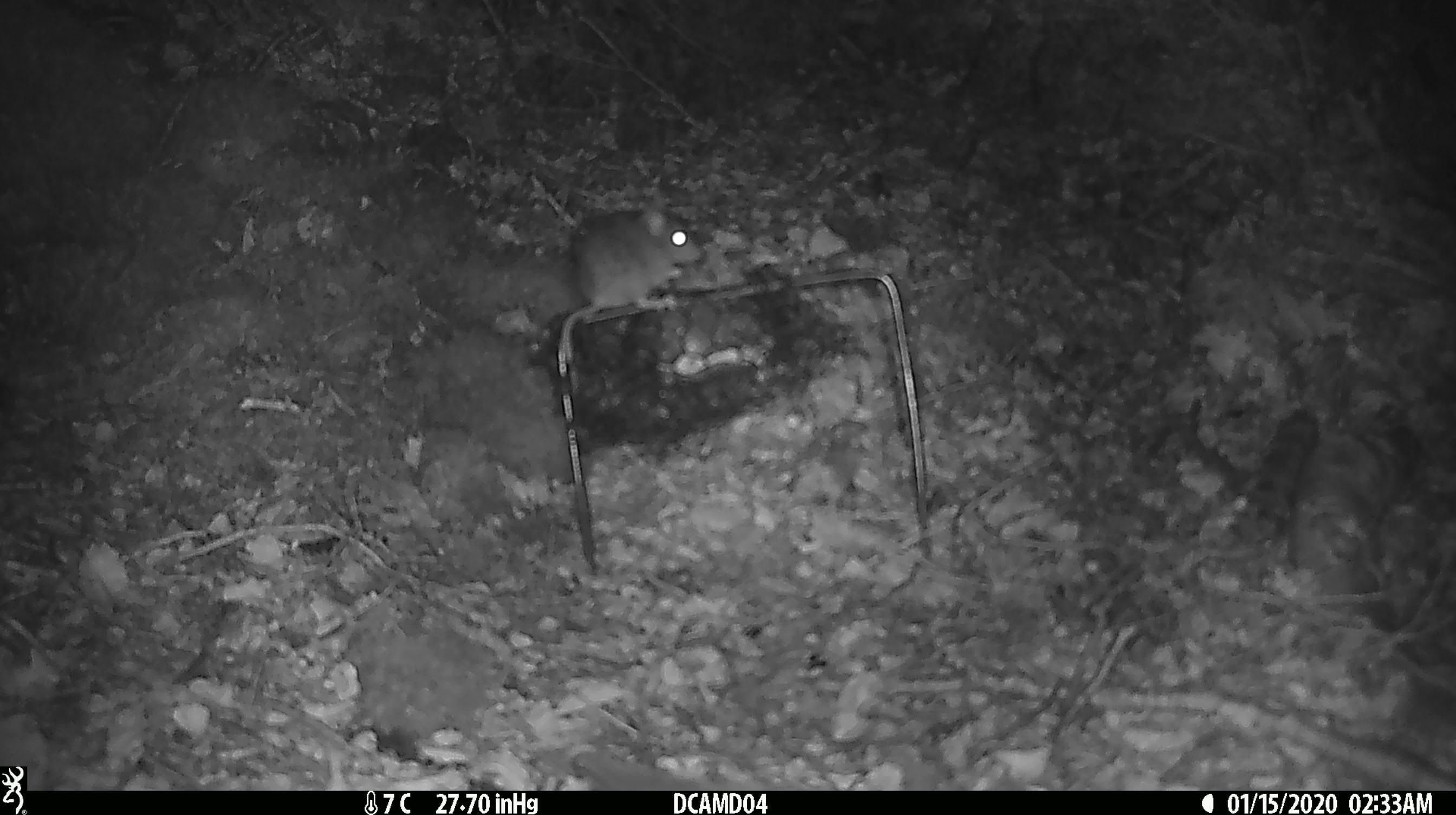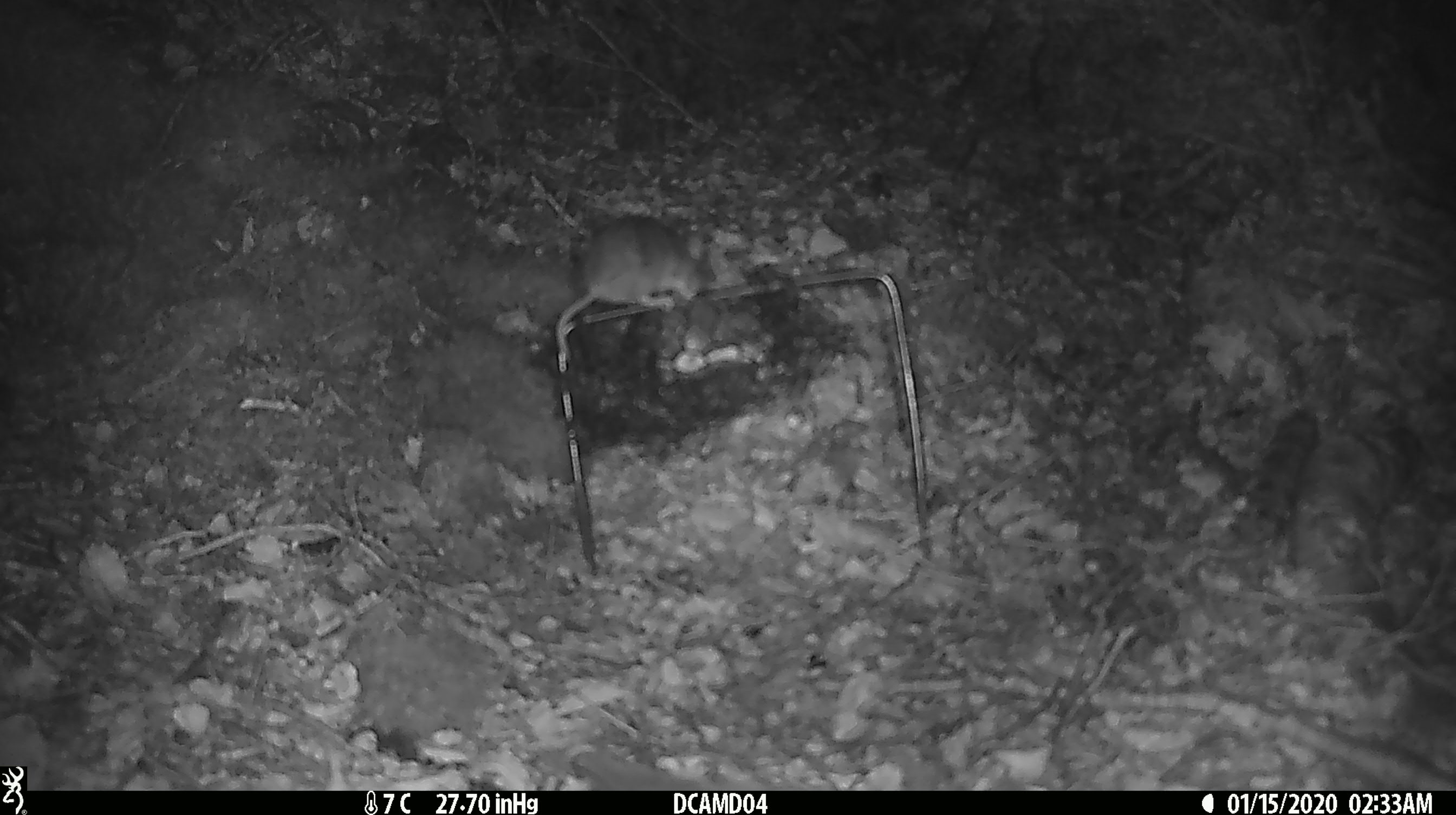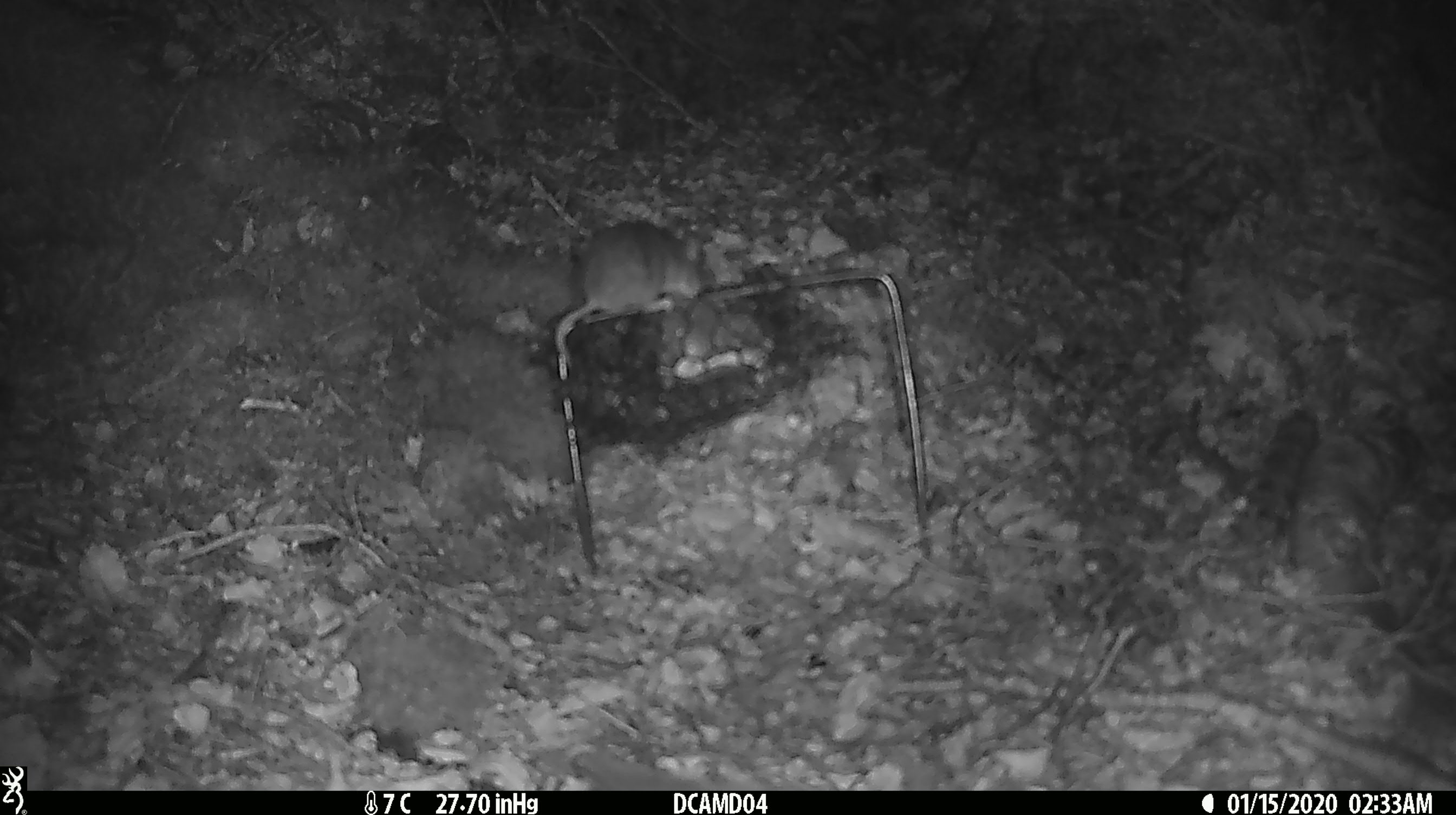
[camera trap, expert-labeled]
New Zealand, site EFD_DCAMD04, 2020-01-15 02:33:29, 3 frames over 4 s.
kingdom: Animalia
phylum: Chordata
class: Mammalia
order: Rodentia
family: Muridae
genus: Mus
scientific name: Mus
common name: mouse